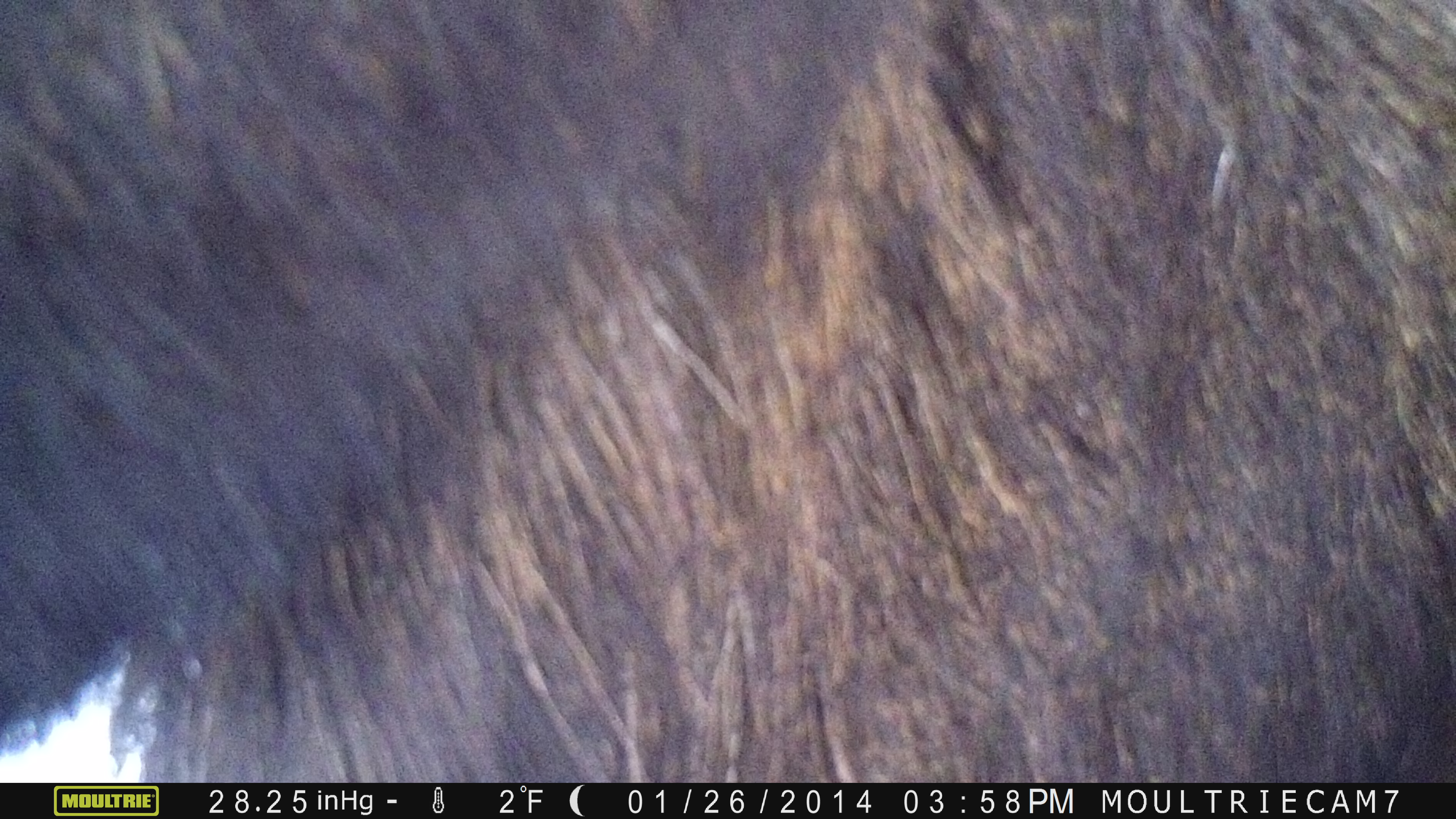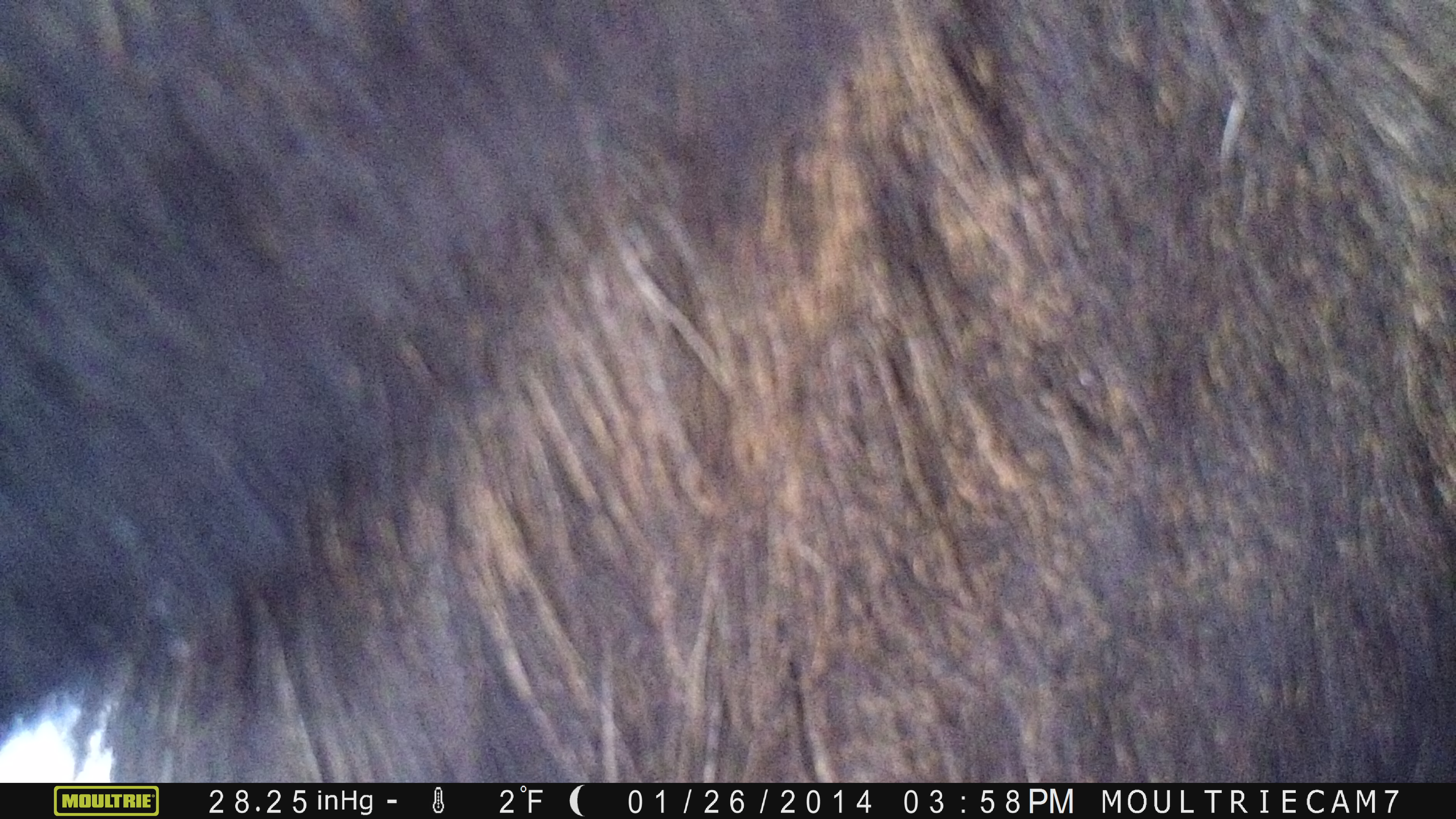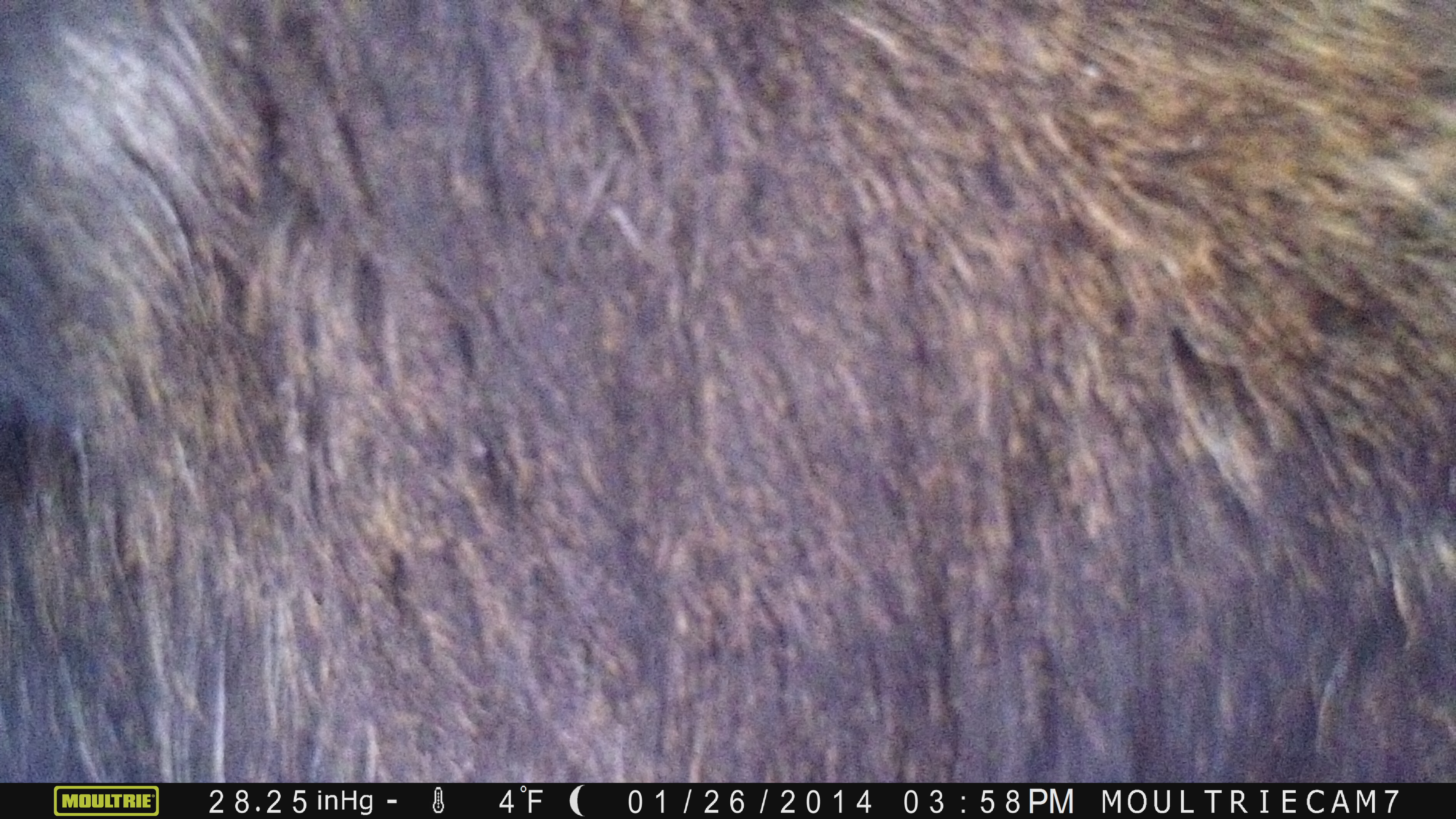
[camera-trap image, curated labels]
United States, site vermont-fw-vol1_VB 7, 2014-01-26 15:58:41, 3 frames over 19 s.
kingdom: Animalia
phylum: Chordata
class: Mammalia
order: Artiodactyla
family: Cervidae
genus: Alces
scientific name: Alces alces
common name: moose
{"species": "moose (Alces alces)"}